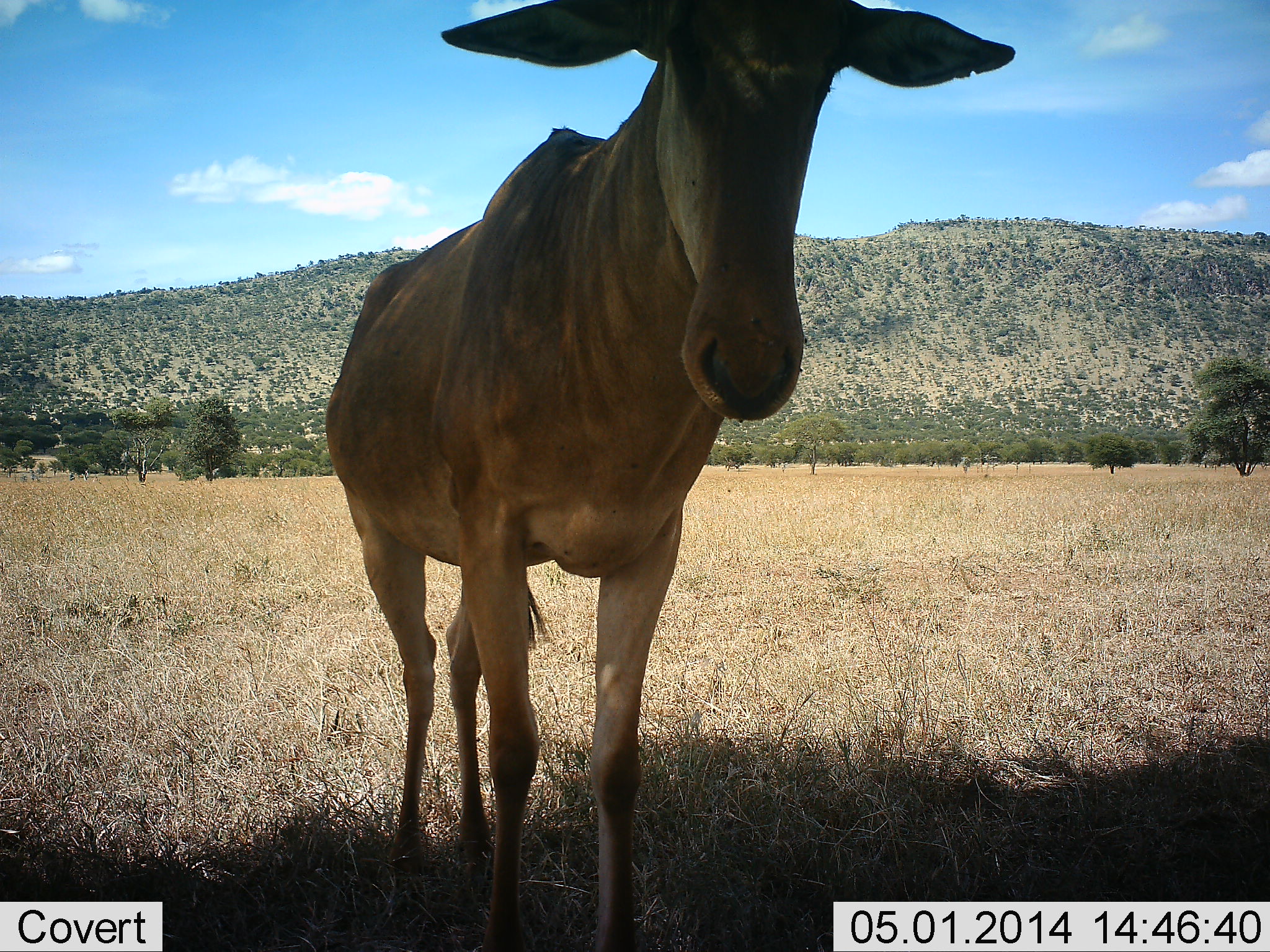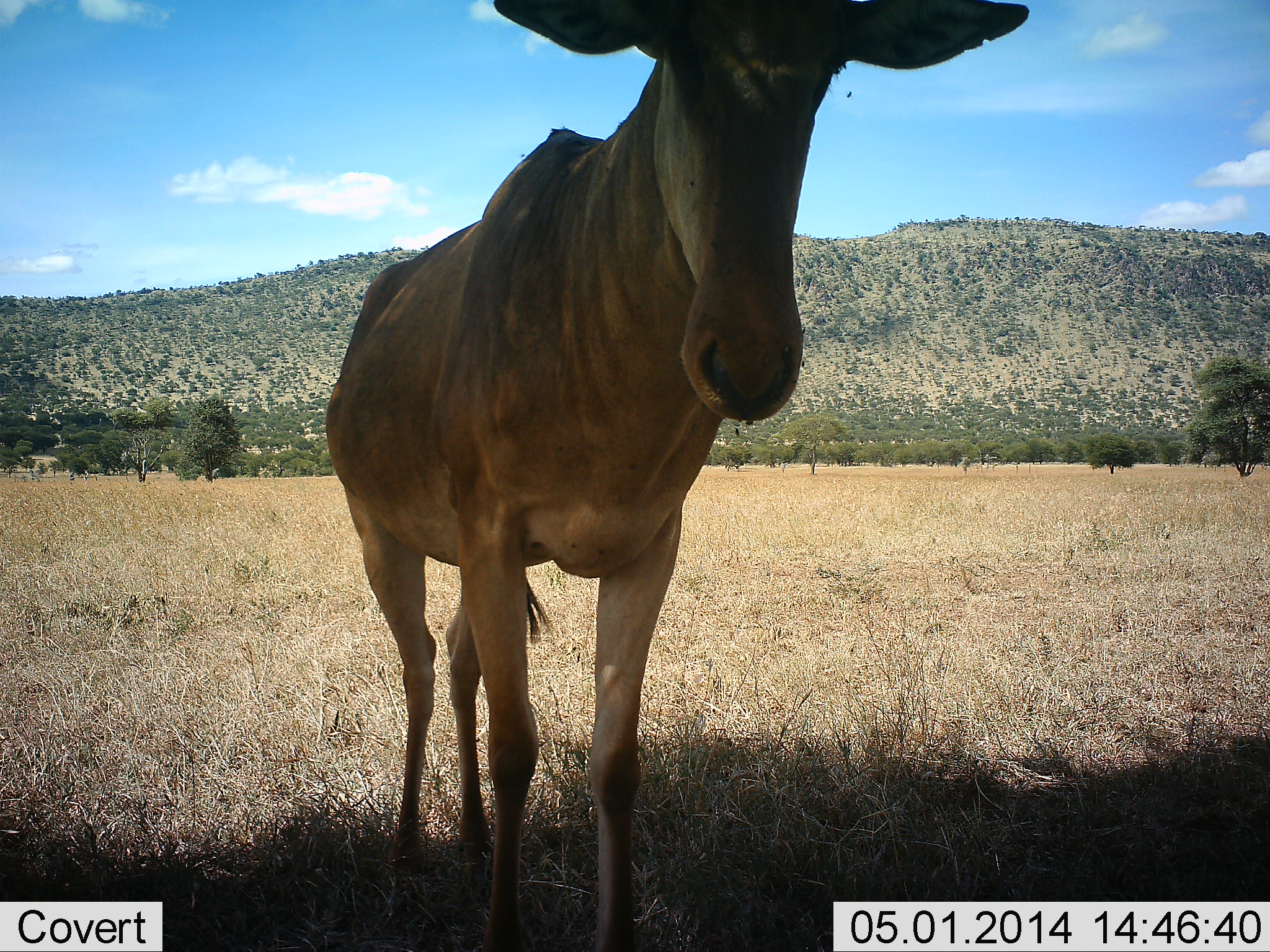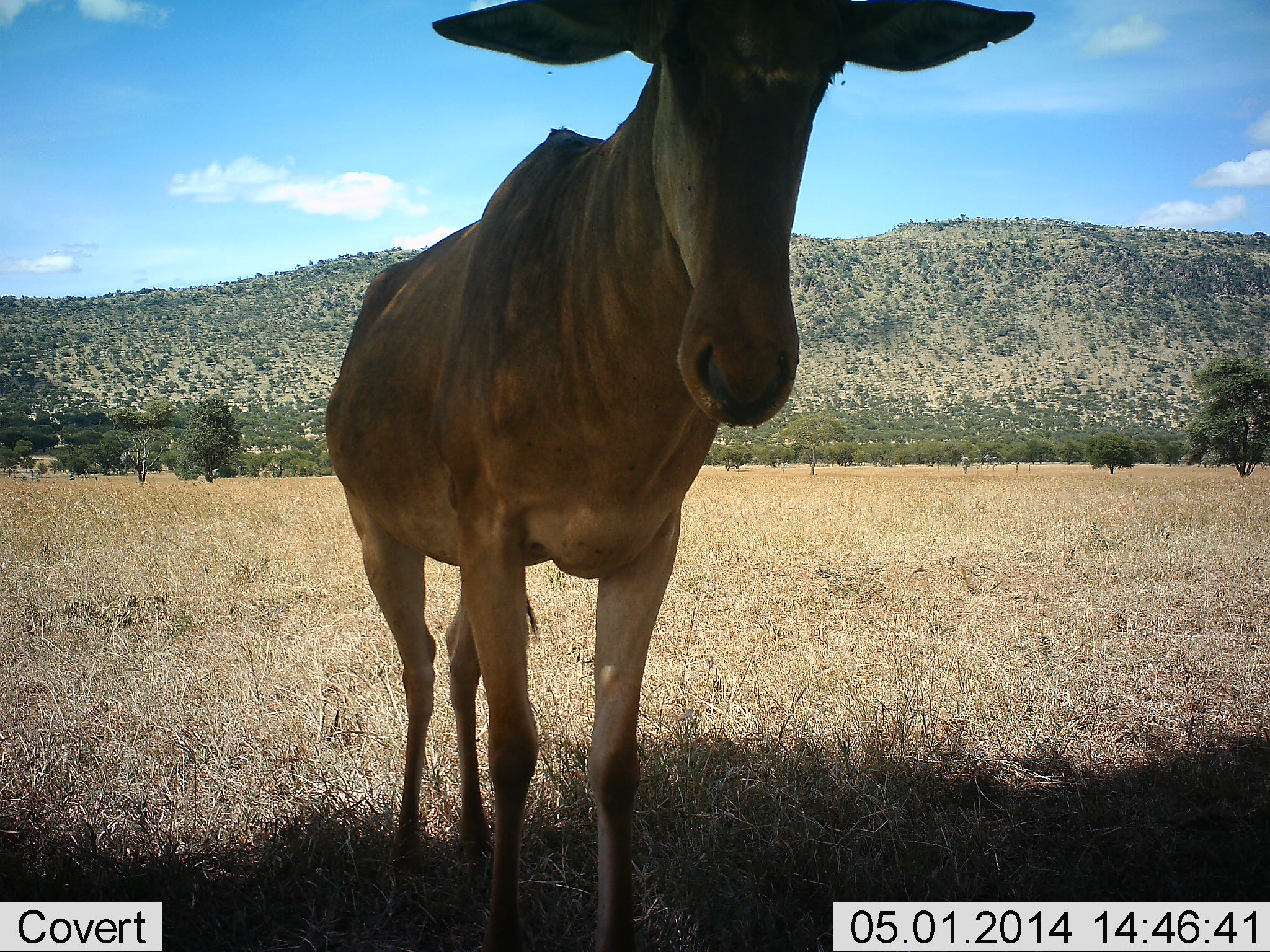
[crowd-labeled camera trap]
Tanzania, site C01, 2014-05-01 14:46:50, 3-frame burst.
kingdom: Animalia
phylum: Chordata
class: Mammalia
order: Artiodactyla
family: Bovidae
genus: Alcelaphus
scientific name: Alcelaphus buselaphus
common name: hartebeest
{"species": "hartebeest (Alcelaphus buselaphus)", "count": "1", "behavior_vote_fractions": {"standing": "100%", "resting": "10%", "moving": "0%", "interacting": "0%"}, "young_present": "0%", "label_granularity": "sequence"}